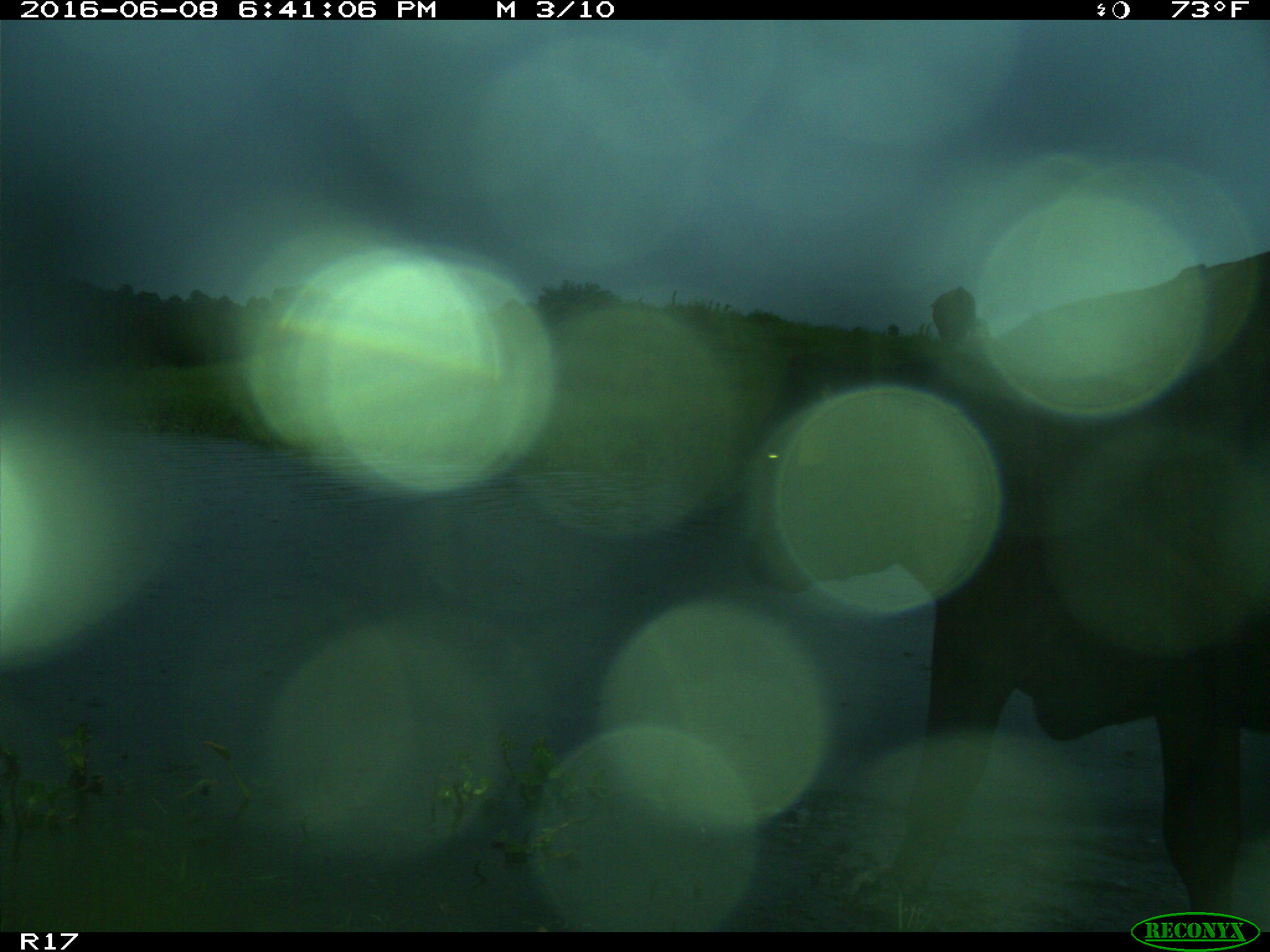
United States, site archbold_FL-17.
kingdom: Animalia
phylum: Chordata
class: Mammalia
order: Artiodactyla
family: Bovidae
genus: Bos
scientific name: Bos taurus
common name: domestic cow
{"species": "Bos taurus (domestic cow)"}